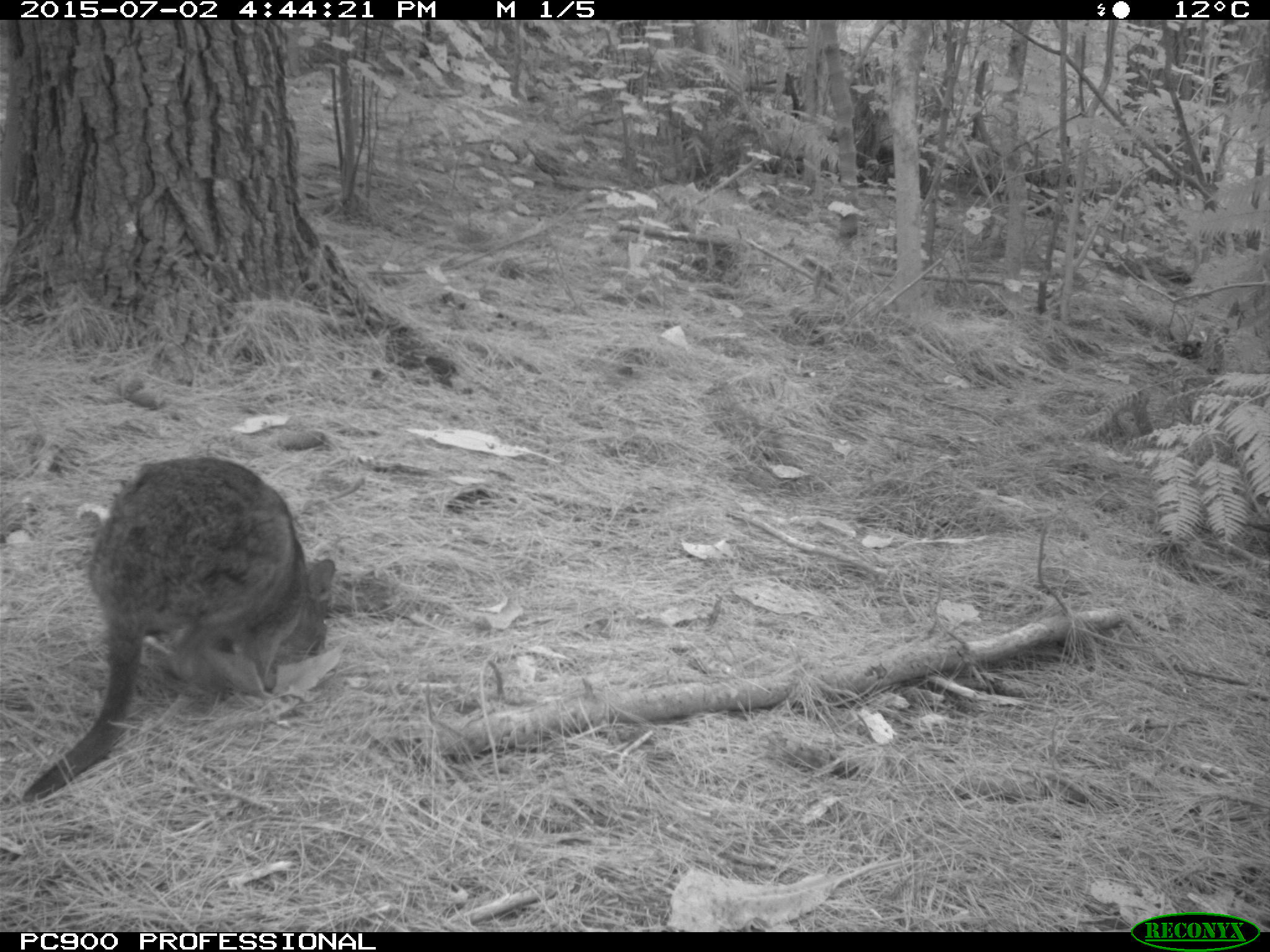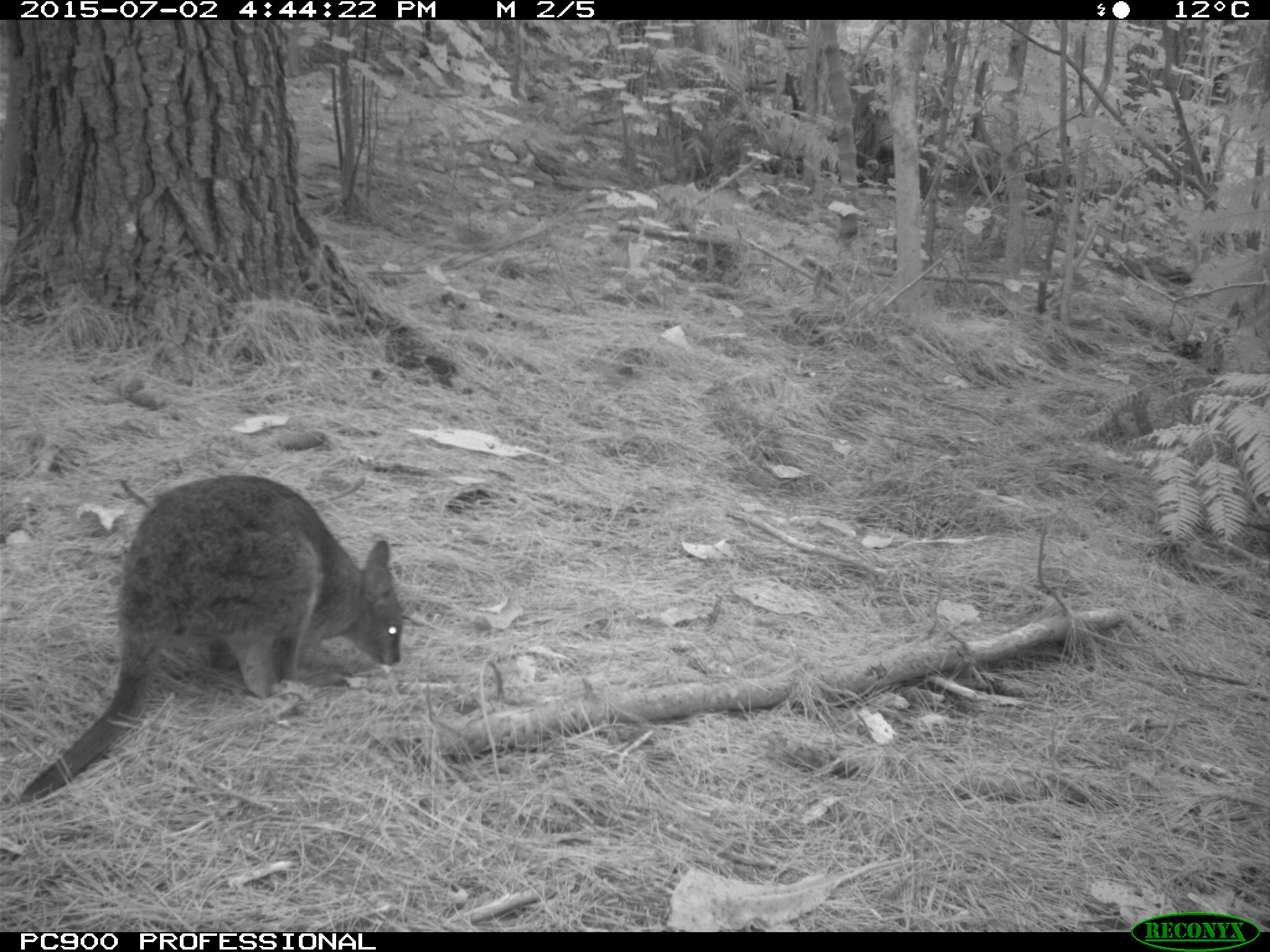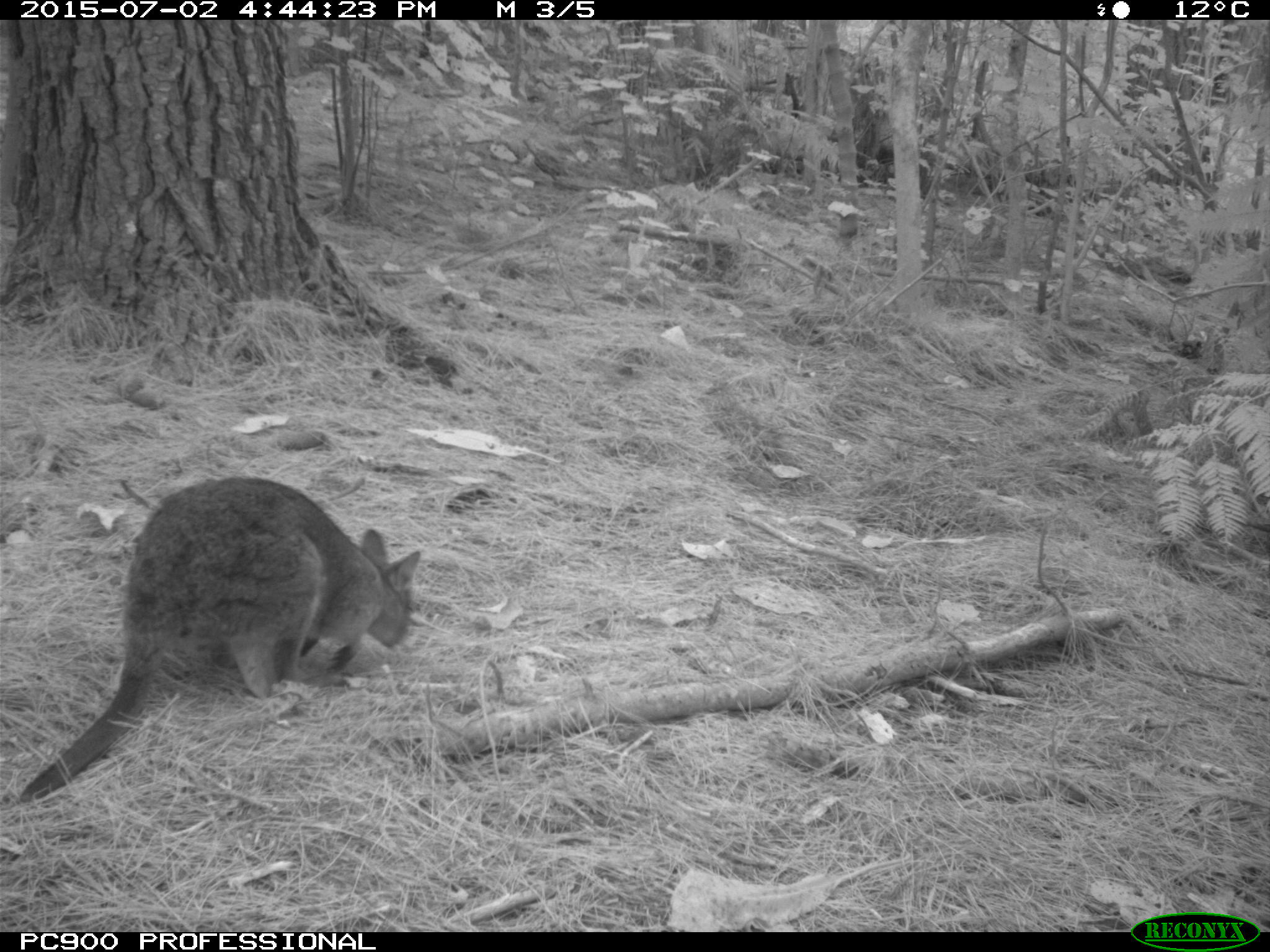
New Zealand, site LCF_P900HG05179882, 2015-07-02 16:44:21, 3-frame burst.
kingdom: Animalia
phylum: Chordata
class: Mammalia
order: Diprotodontia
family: Macropodidae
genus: Notamacropus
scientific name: Notamacropus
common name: wallaby